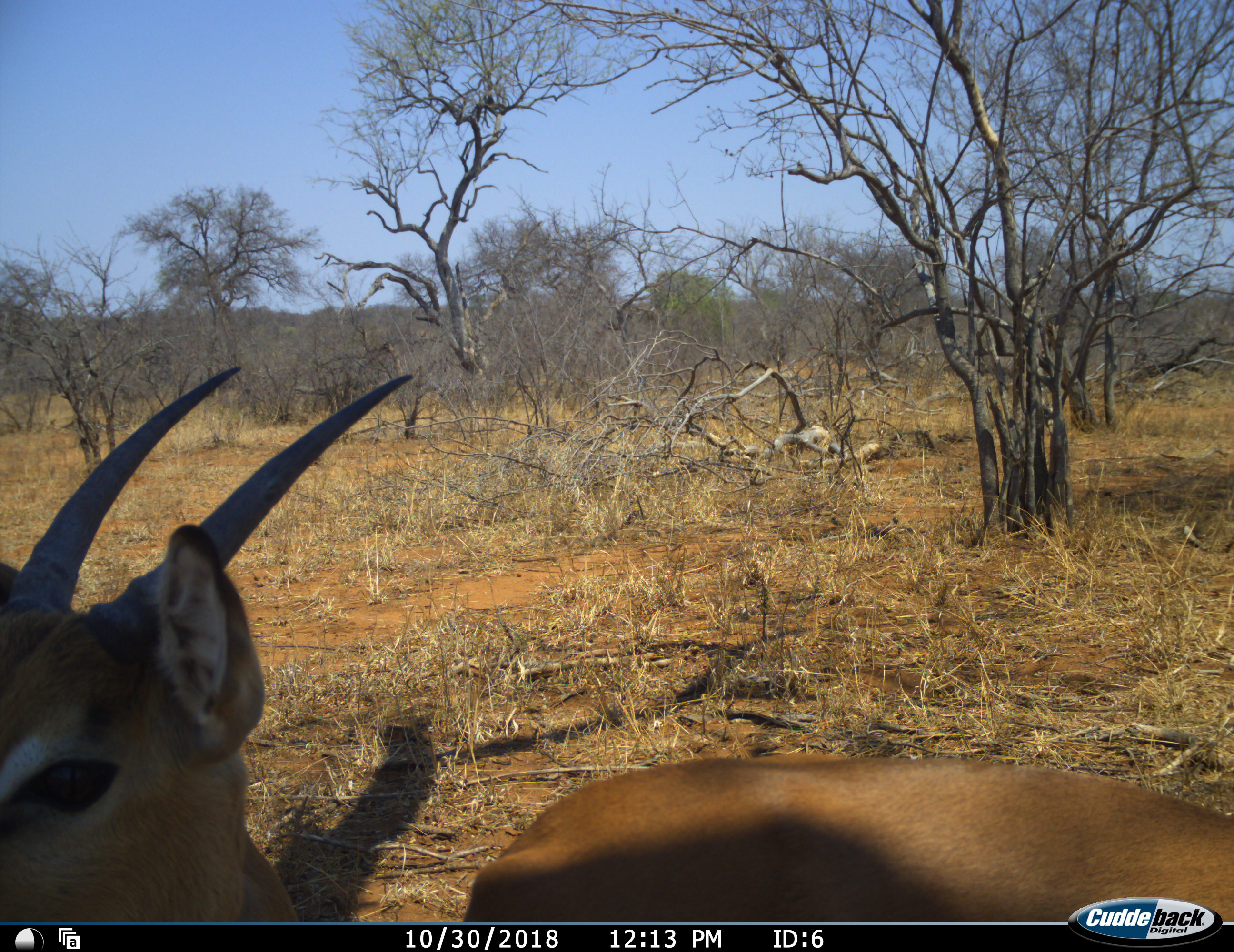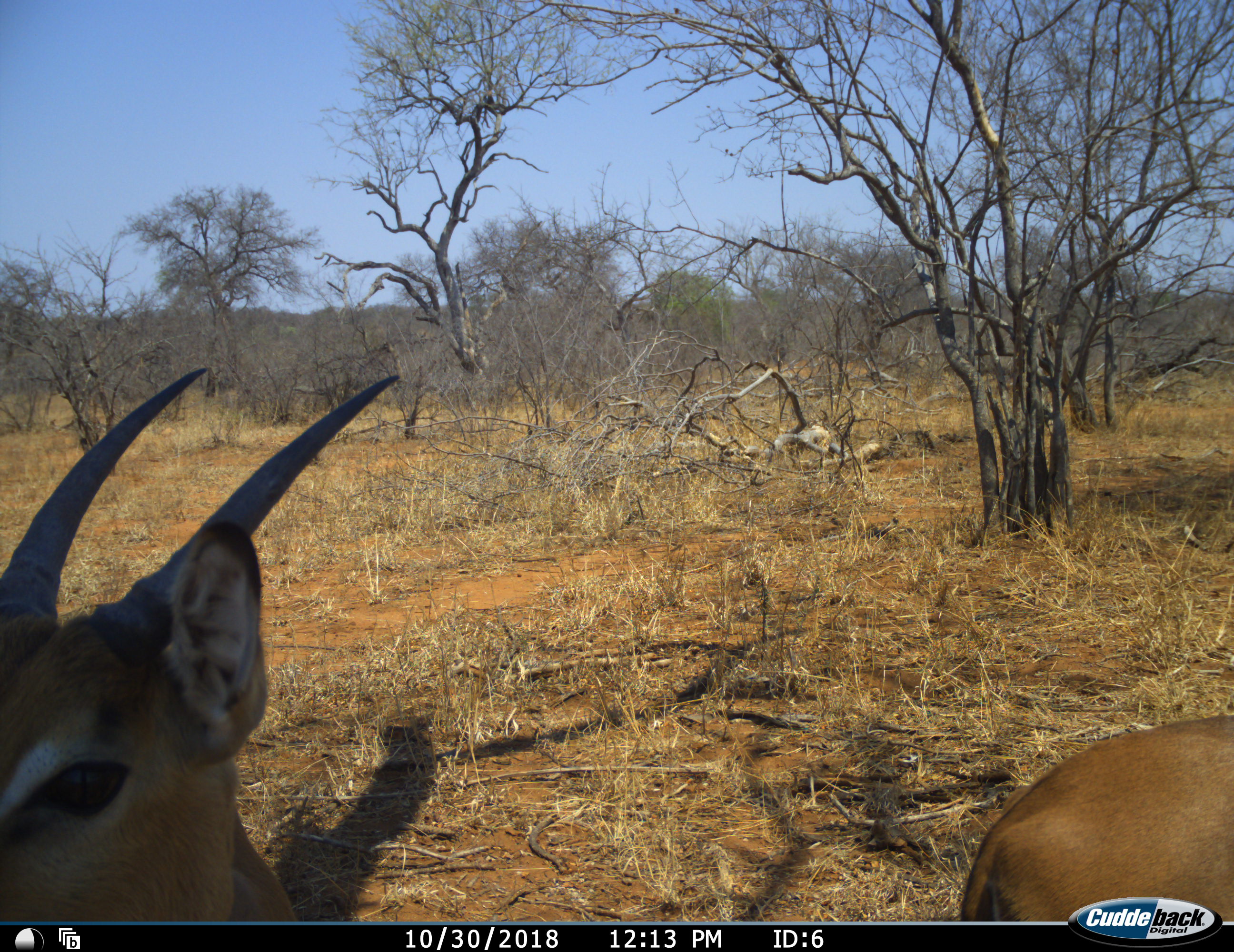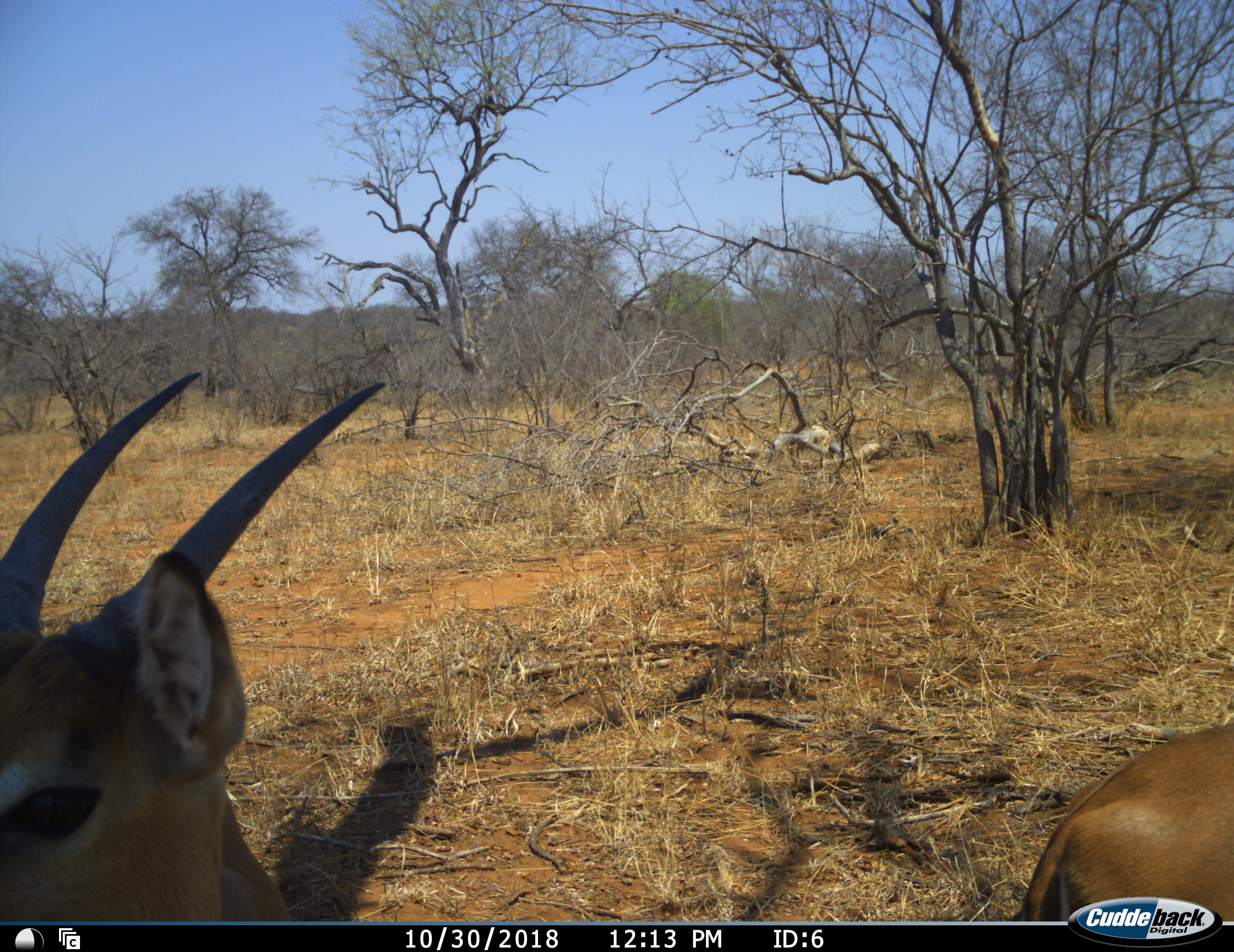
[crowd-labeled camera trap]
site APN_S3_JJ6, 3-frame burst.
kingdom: Animalia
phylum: Chordata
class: Mammalia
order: Artiodactyla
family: Bovidae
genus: Aepyceros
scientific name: Aepyceros melampus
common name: impala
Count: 2.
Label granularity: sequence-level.